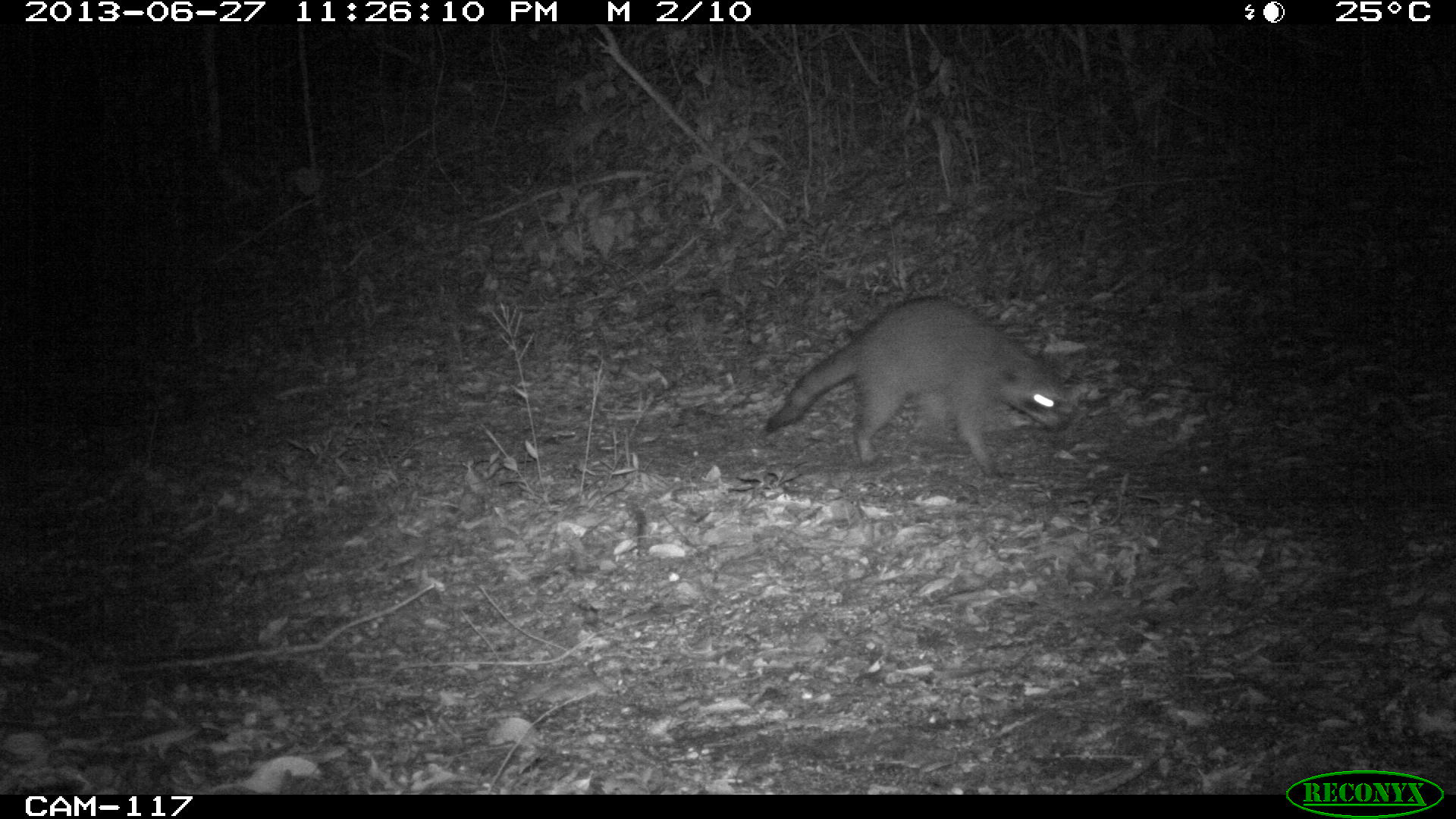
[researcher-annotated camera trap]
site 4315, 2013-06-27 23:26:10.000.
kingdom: Animalia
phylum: Chordata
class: Mammalia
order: Carnivora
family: Procyonidae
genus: Procyon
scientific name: Procyon lotor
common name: common raccoon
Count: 1.